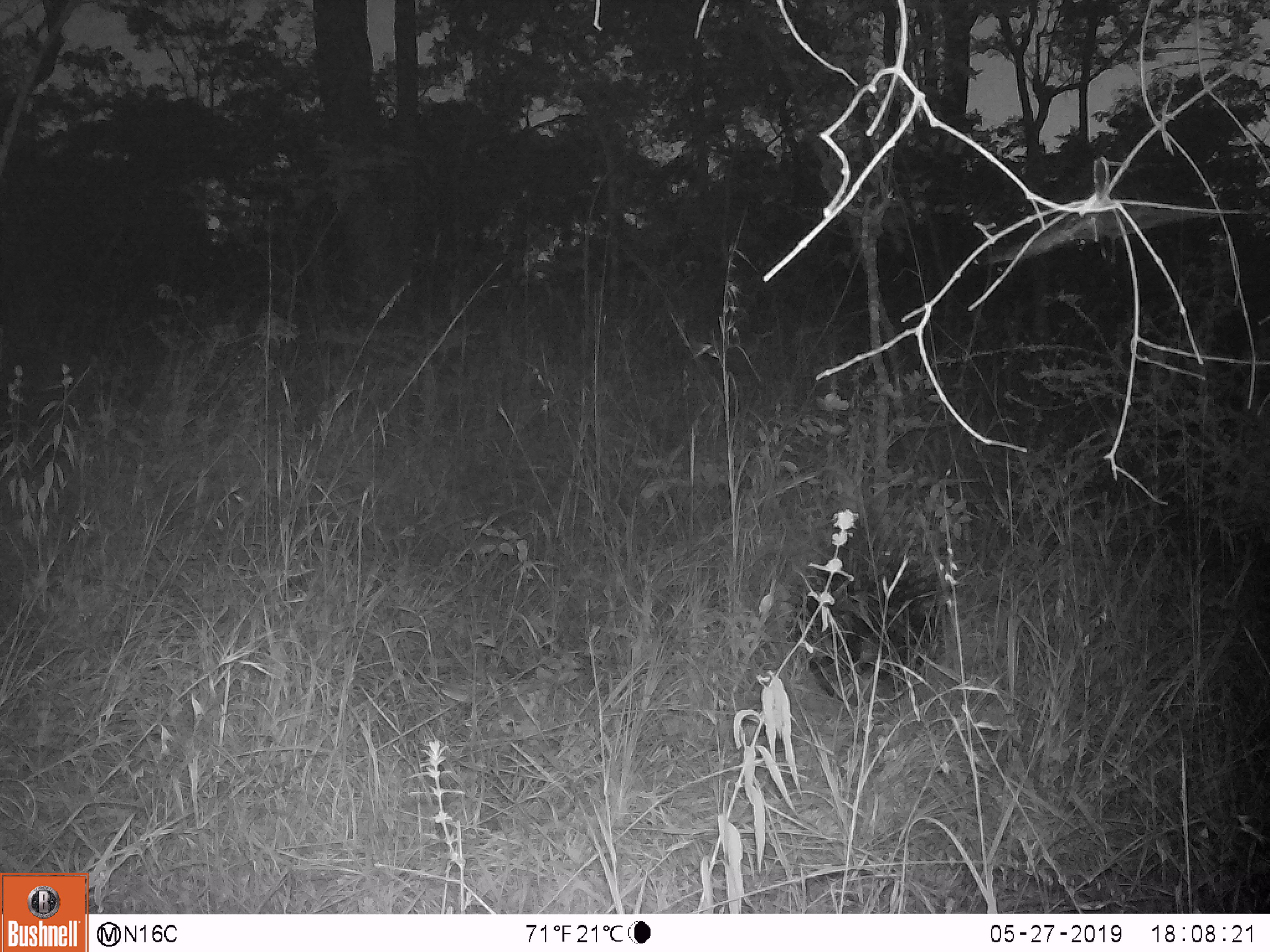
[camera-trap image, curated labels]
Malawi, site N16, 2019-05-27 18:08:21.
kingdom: Animalia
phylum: Chordata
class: Mammalia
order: Rodentia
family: Hystricidae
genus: Hystrix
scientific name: Hystrix africaeaustralis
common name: cape porcupine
Cape porcupine (Hystrix africaeaustralis), count 1.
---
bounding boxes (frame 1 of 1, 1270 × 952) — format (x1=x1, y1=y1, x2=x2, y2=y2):
cape porcupine: (x1=789, y1=513, x2=957, y2=698)